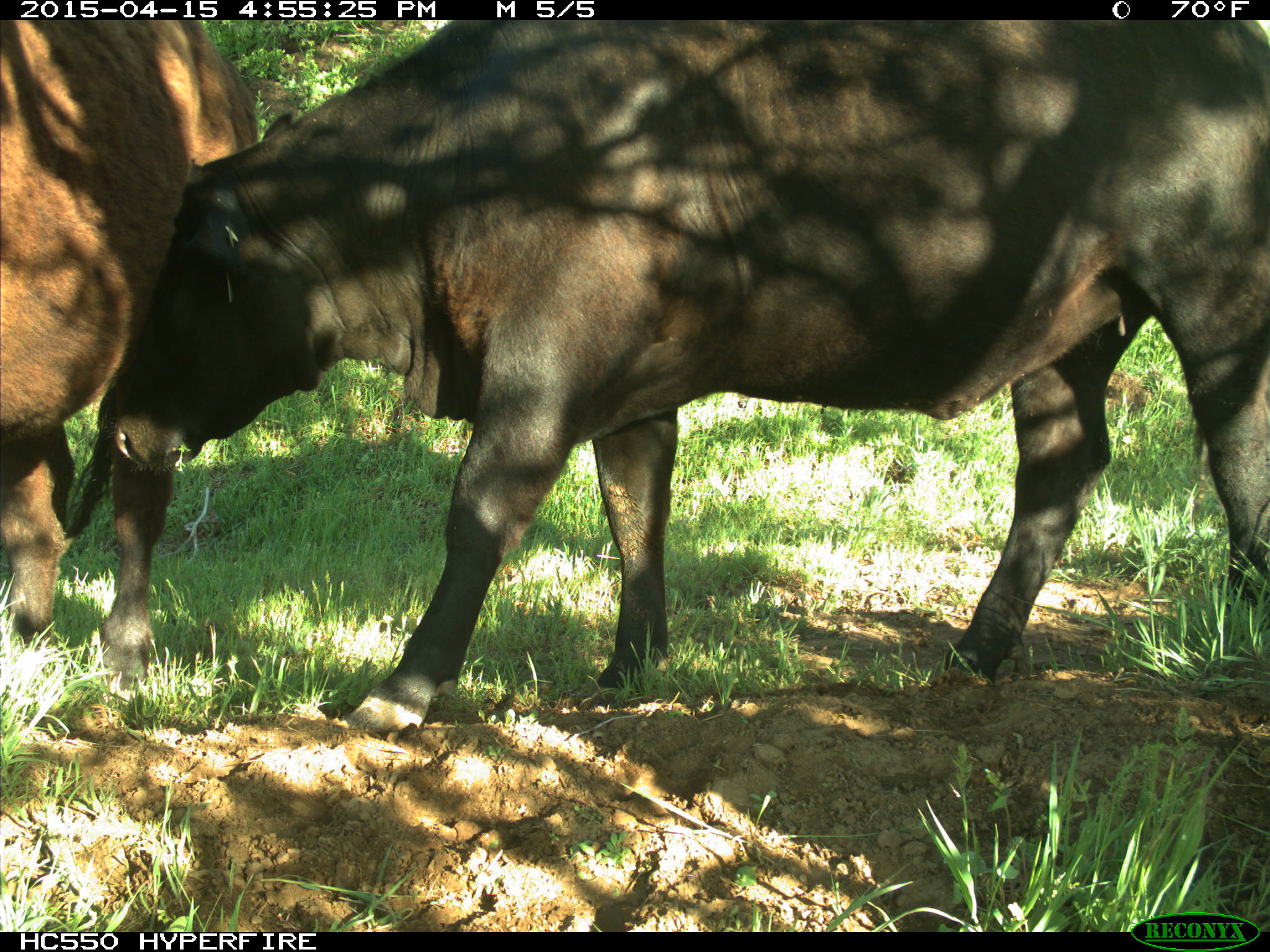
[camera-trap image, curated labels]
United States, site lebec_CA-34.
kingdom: Animalia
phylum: Chordata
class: Mammalia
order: Artiodactyla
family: Bovidae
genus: Bos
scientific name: Bos taurus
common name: domestic cow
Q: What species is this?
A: Bos taurus (domestic cow).